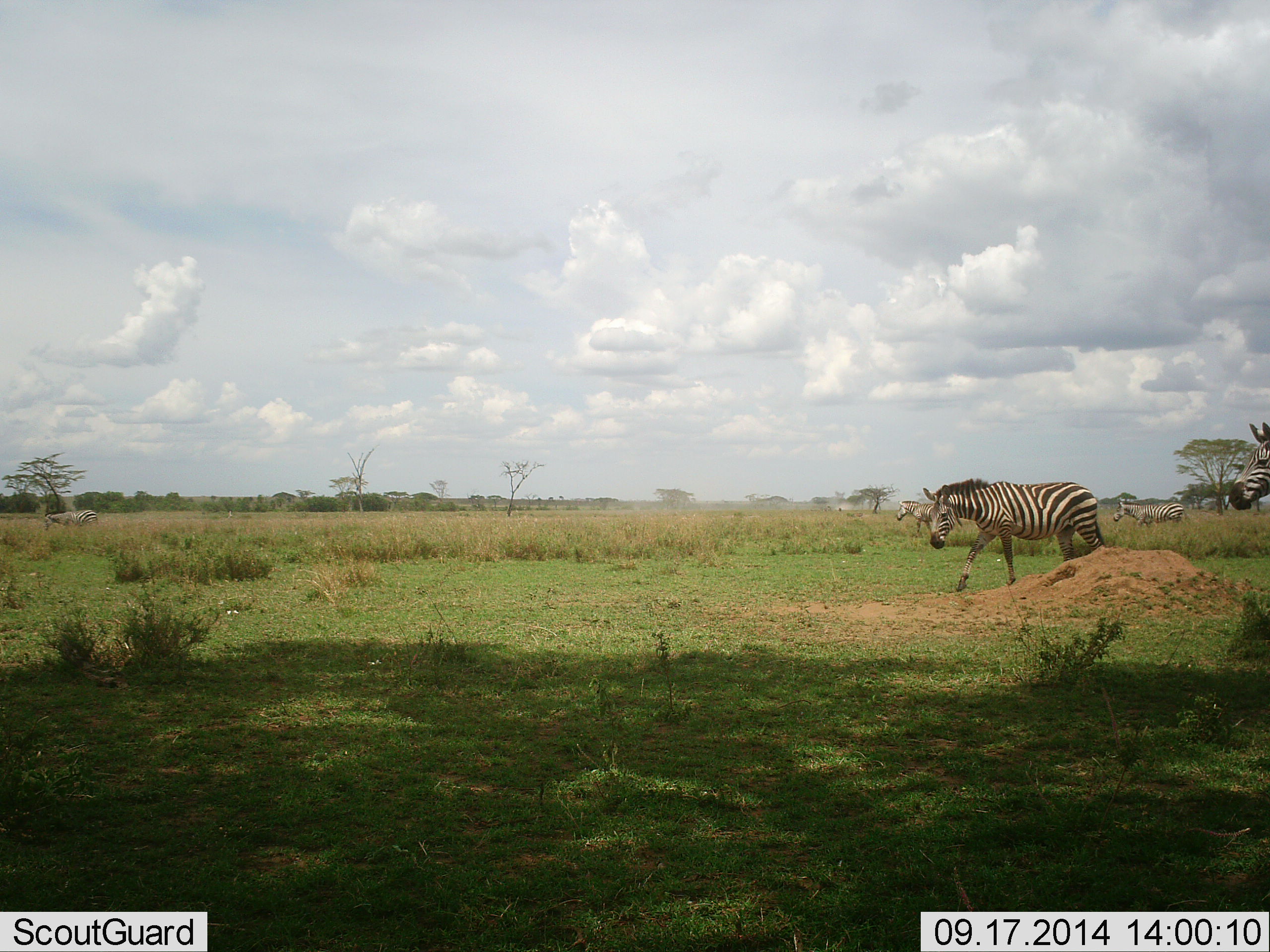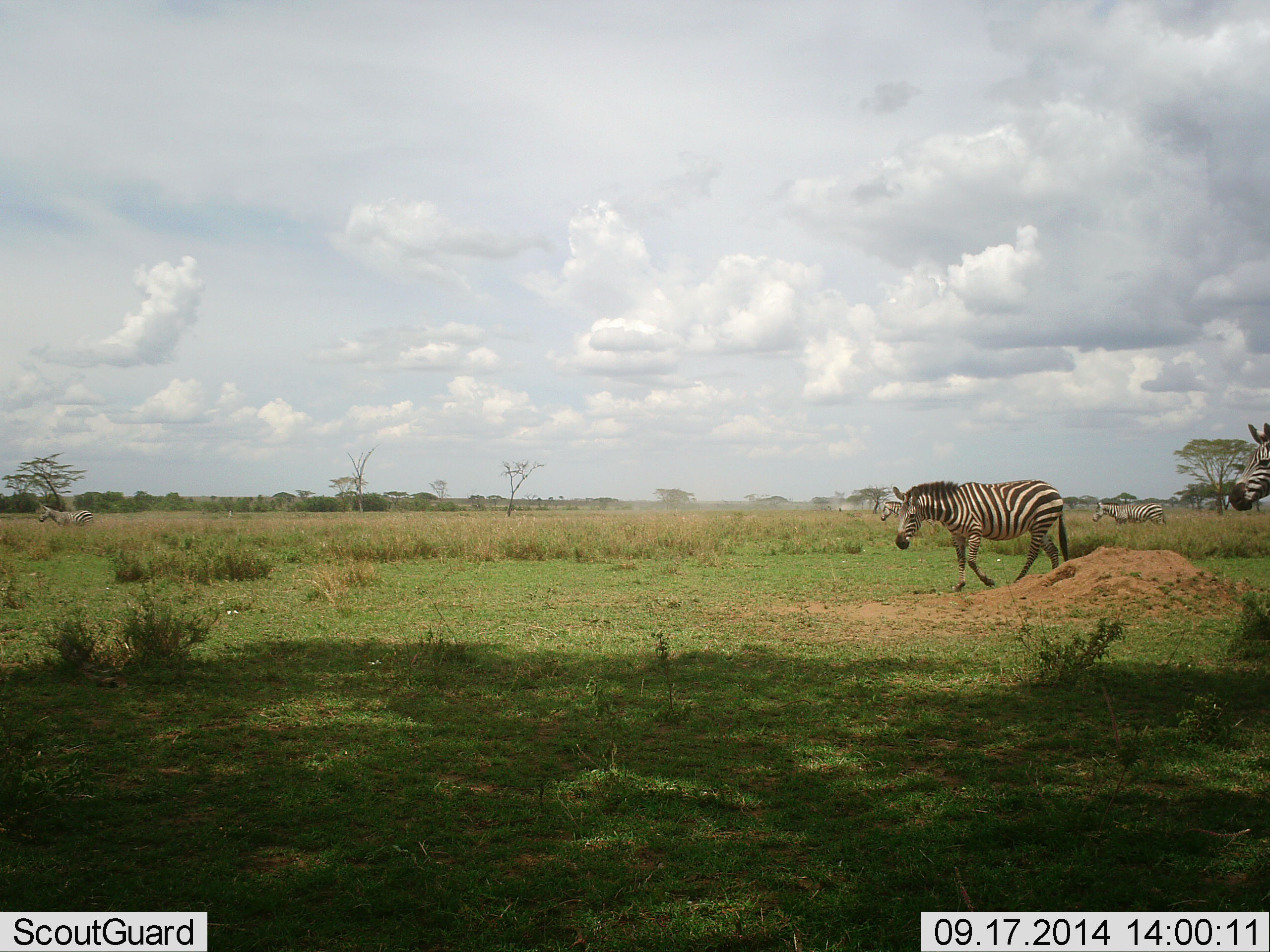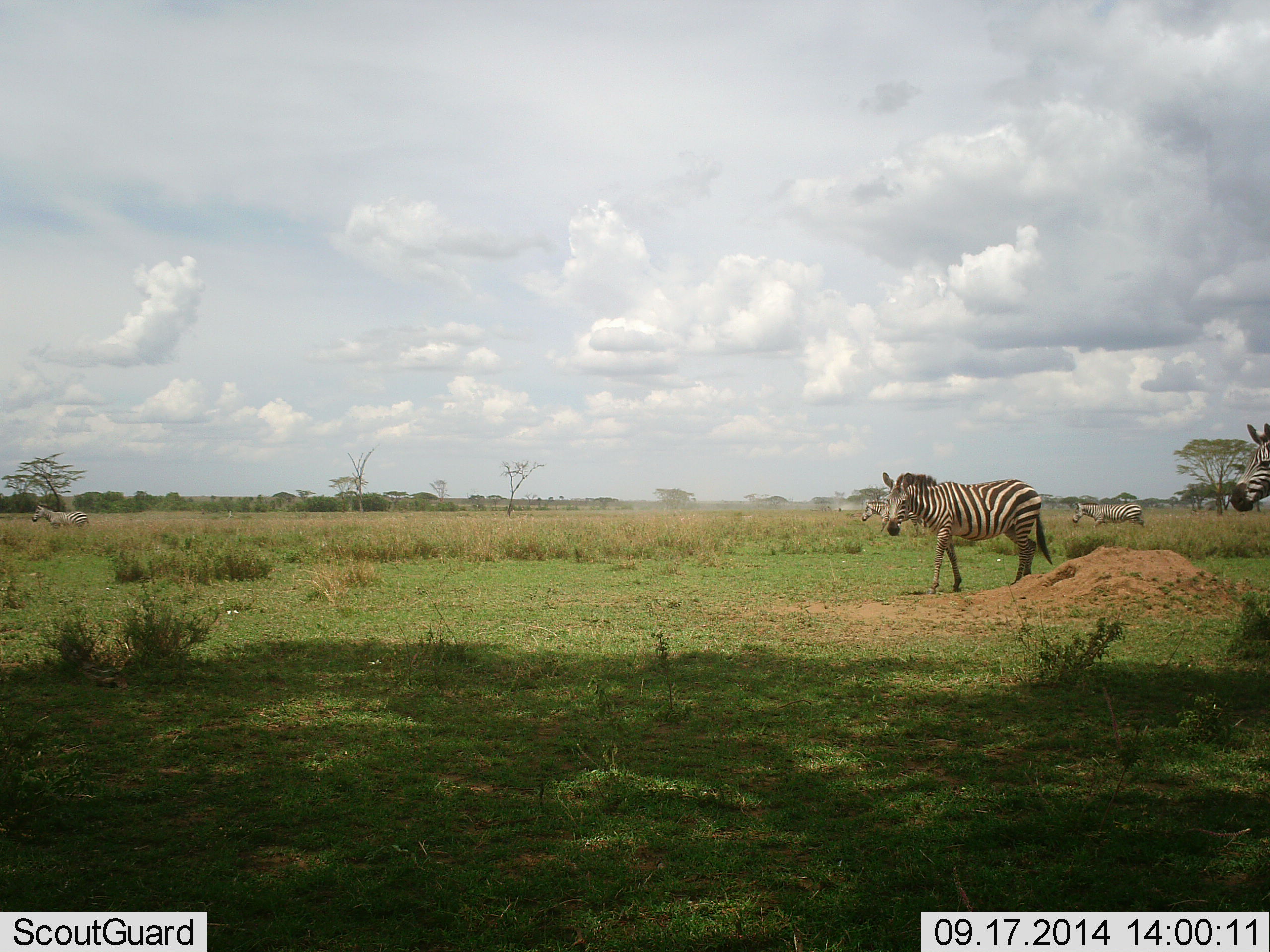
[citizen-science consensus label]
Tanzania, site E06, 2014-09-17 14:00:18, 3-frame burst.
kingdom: Animalia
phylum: Chordata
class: Mammalia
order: Perissodactyla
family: Equidae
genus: Equus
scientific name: Equus quagga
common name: plains zebra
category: zebra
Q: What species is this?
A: Zebra (plains zebra) (Equus quagga).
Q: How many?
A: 5.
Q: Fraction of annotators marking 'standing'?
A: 60%.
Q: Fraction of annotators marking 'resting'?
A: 0%.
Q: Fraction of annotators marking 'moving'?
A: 90%.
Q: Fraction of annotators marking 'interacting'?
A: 0%.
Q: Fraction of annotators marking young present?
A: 0%.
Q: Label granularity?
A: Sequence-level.